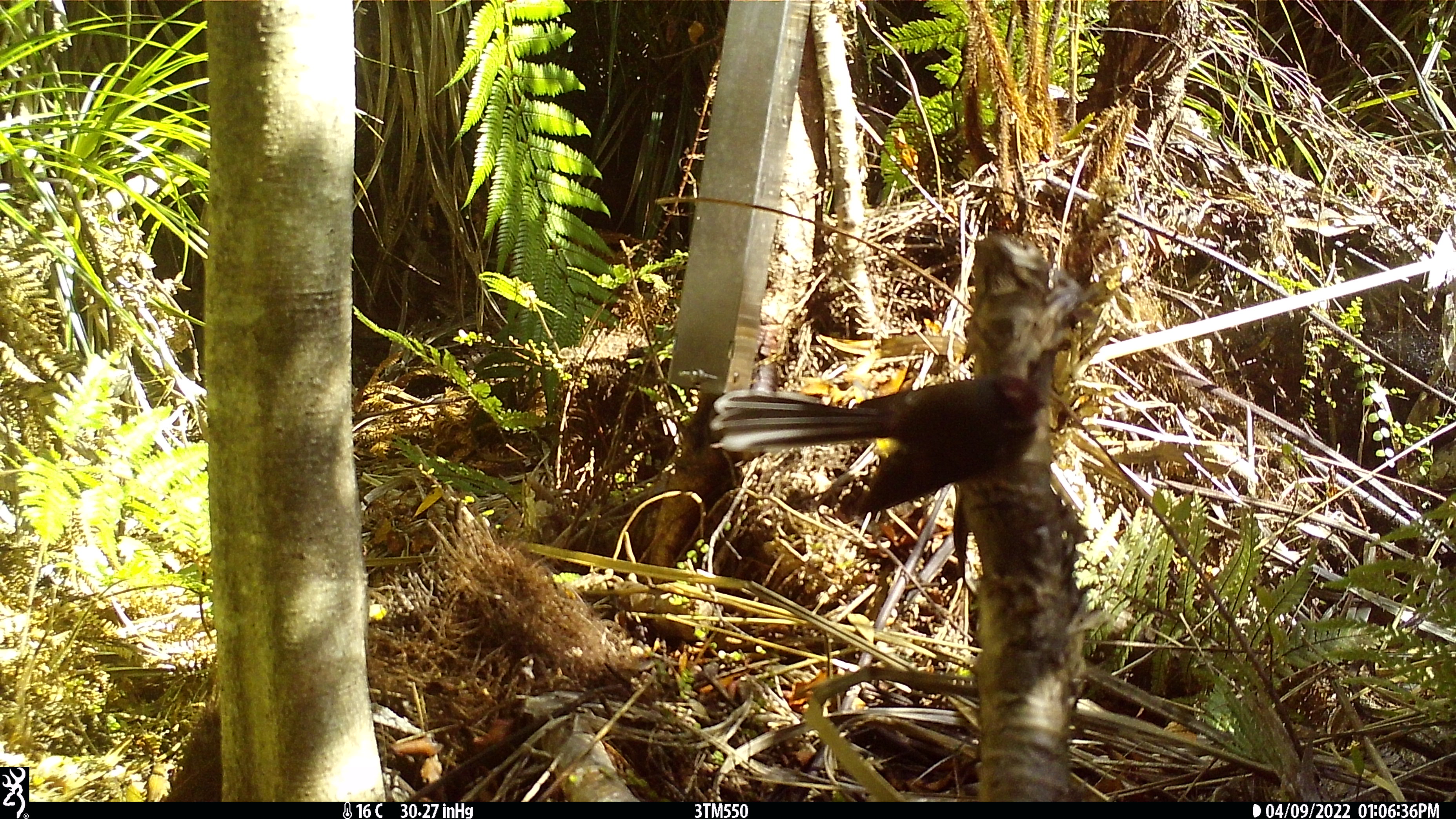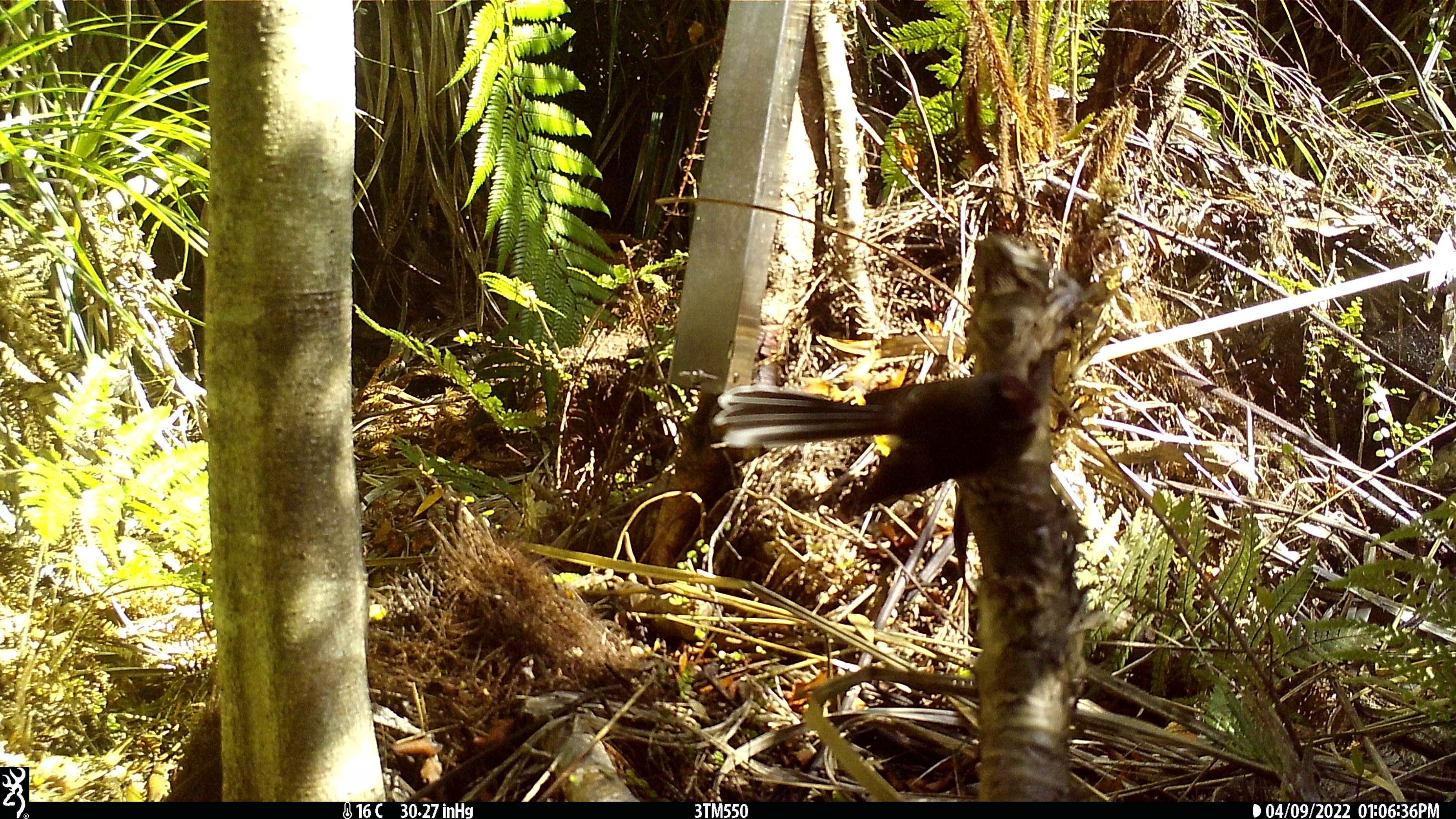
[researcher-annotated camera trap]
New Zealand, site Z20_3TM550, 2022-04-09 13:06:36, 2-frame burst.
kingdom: Animalia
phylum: Chordata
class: Aves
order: Passeriformes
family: Rhipiduridae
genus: Rhipidura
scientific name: Rhipidura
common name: fantails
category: fantail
Fantail (fantails) (Rhipidura).